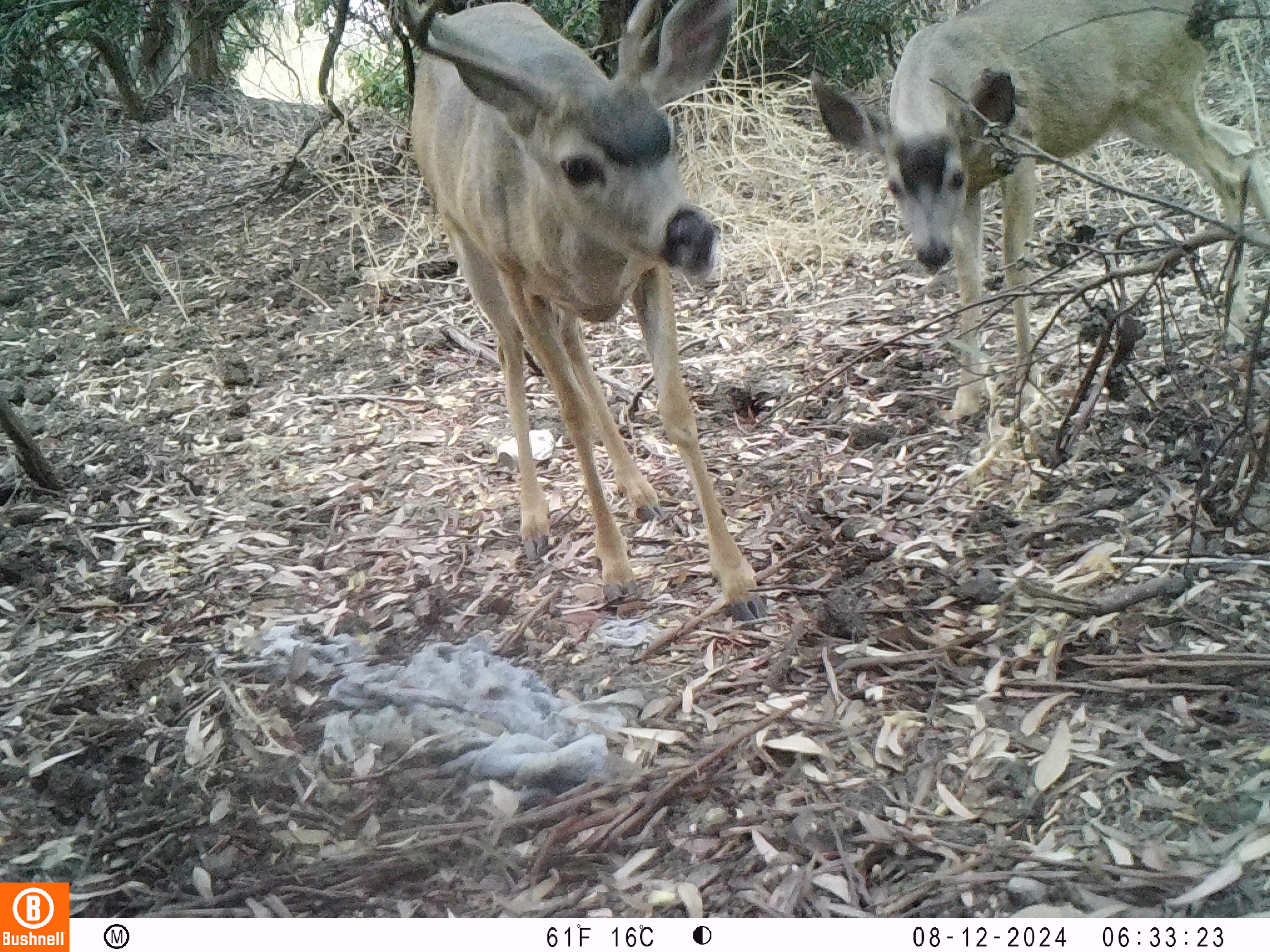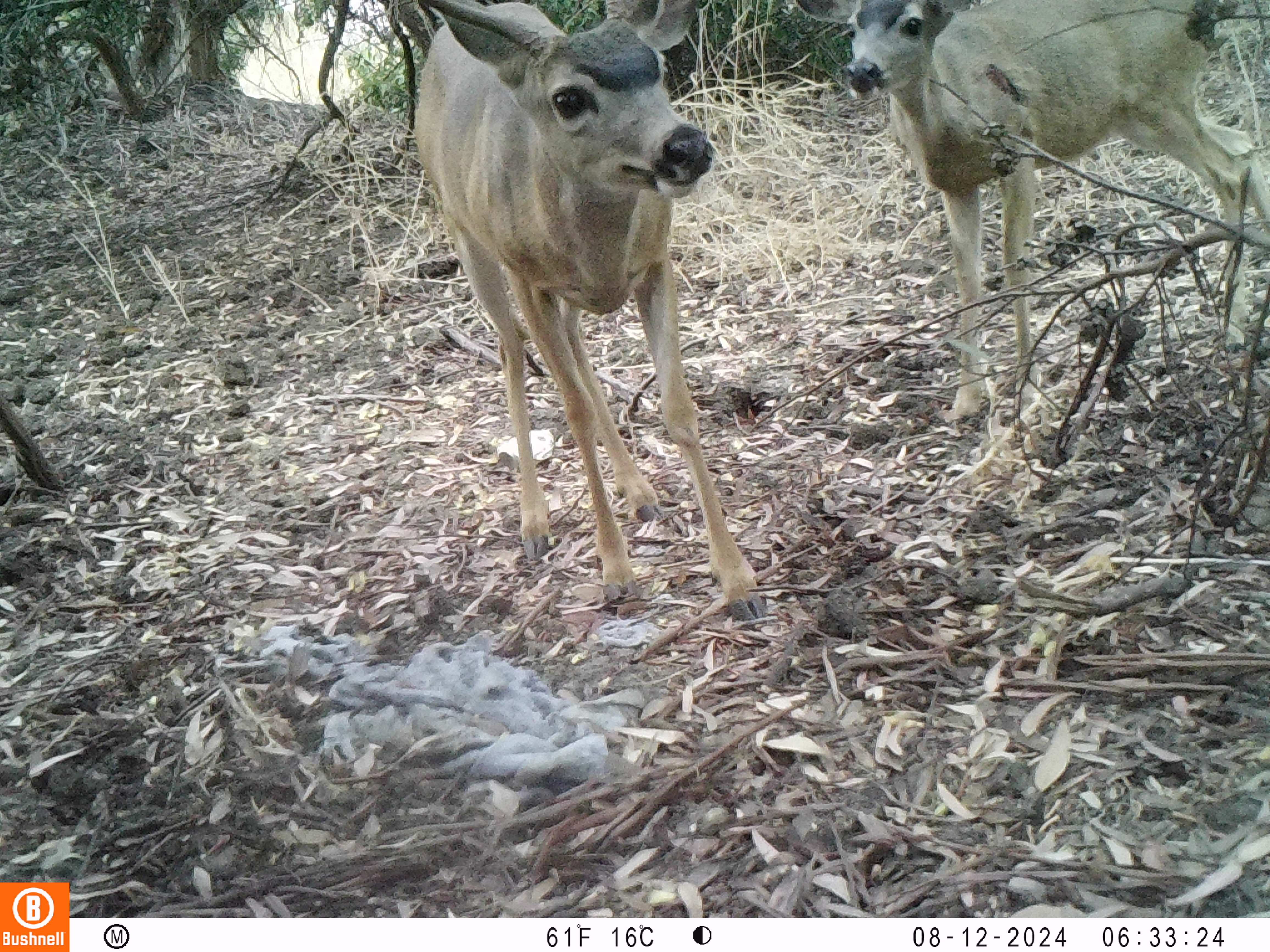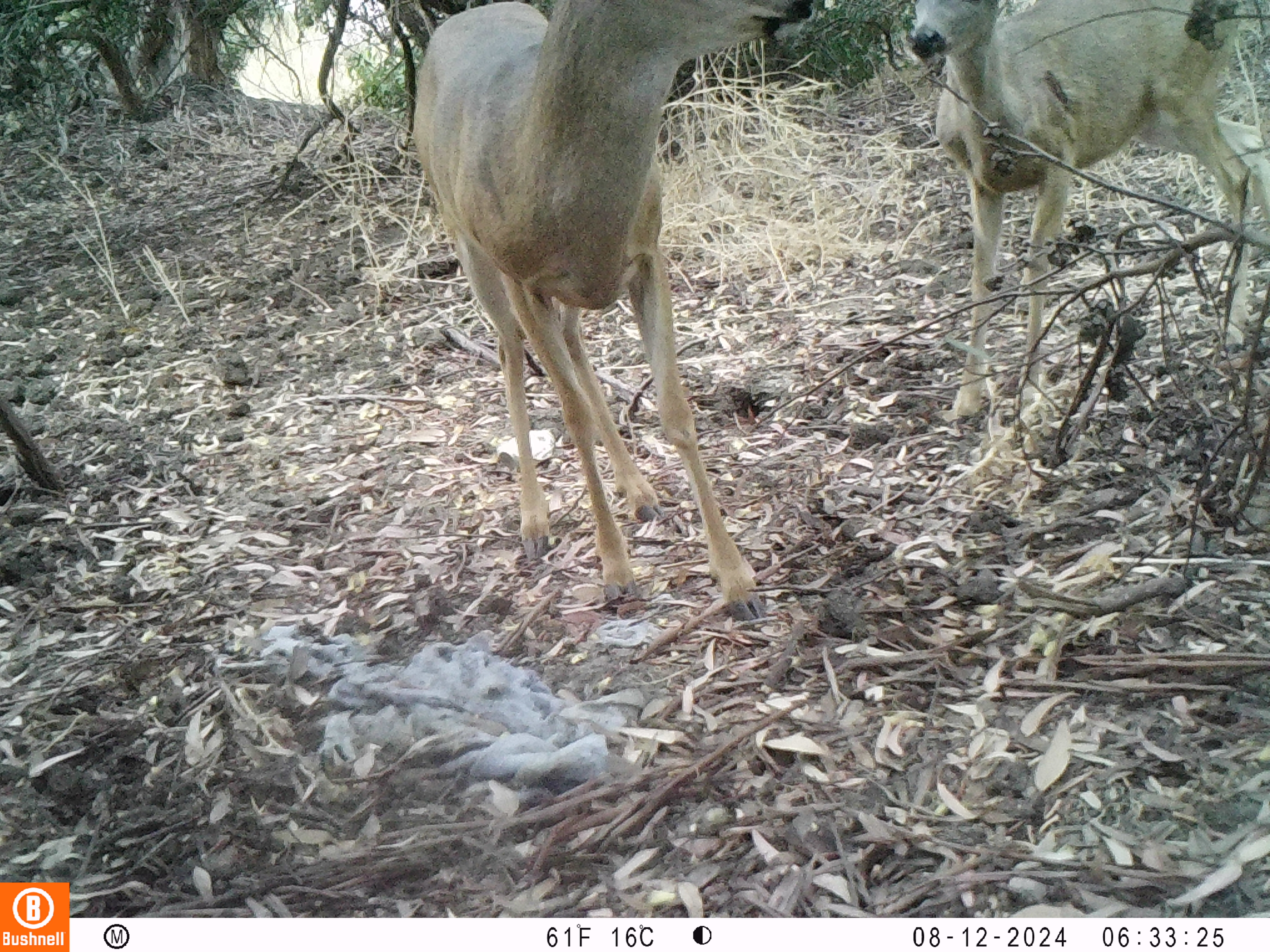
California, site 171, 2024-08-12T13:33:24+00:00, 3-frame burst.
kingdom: Animalia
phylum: Chordata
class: Mammalia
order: Artiodactyla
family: Cervidae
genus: Odocoileus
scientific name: Odocoileus hemionus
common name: mule deer